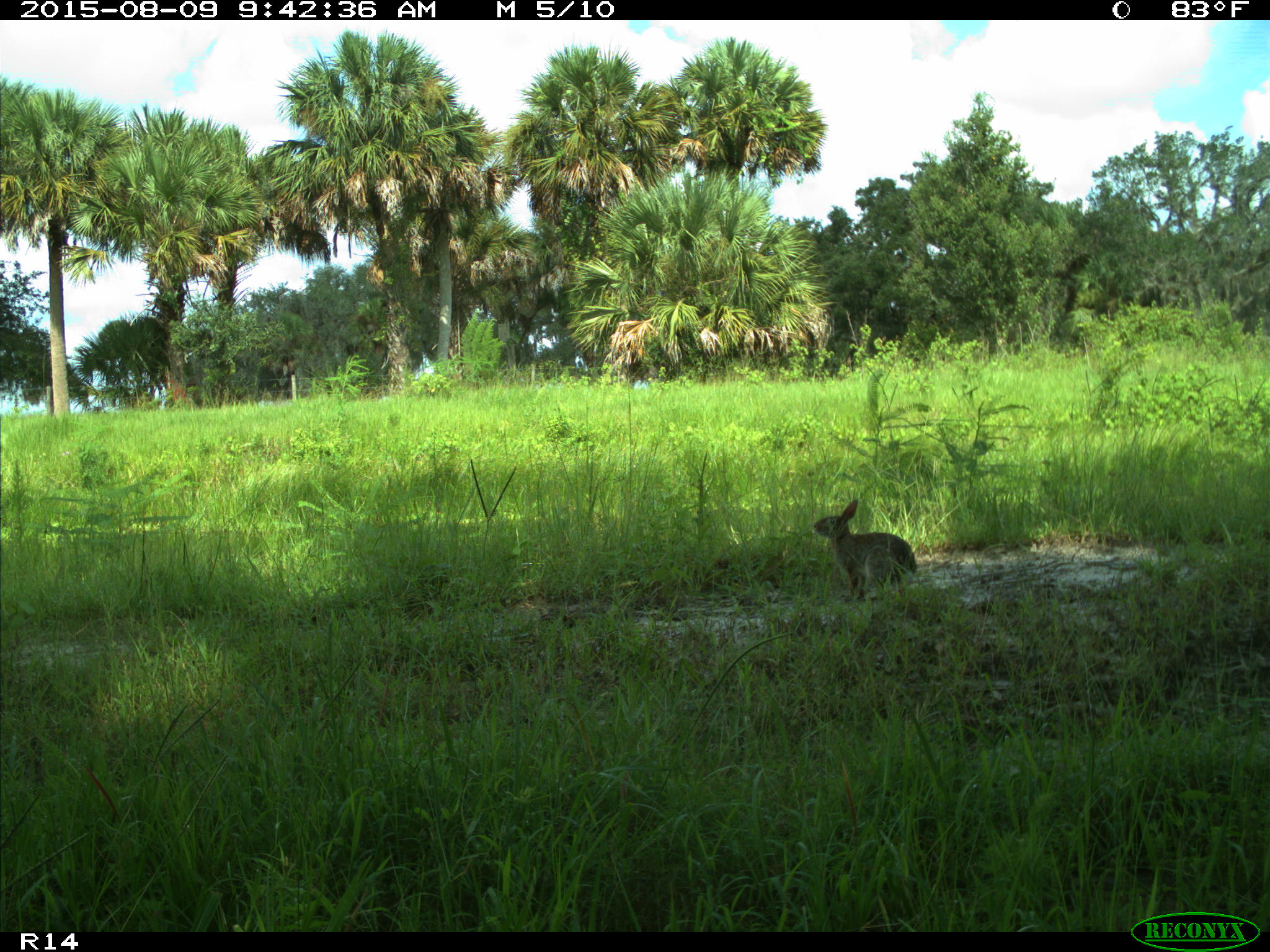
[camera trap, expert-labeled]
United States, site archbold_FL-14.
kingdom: Animalia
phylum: Chordata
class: Mammalia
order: Lagomorpha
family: Leporidae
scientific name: Leporidae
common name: rabbits and hares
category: unidentified rabbit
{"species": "unidentified rabbit (rabbits and hares) (Leporidae)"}